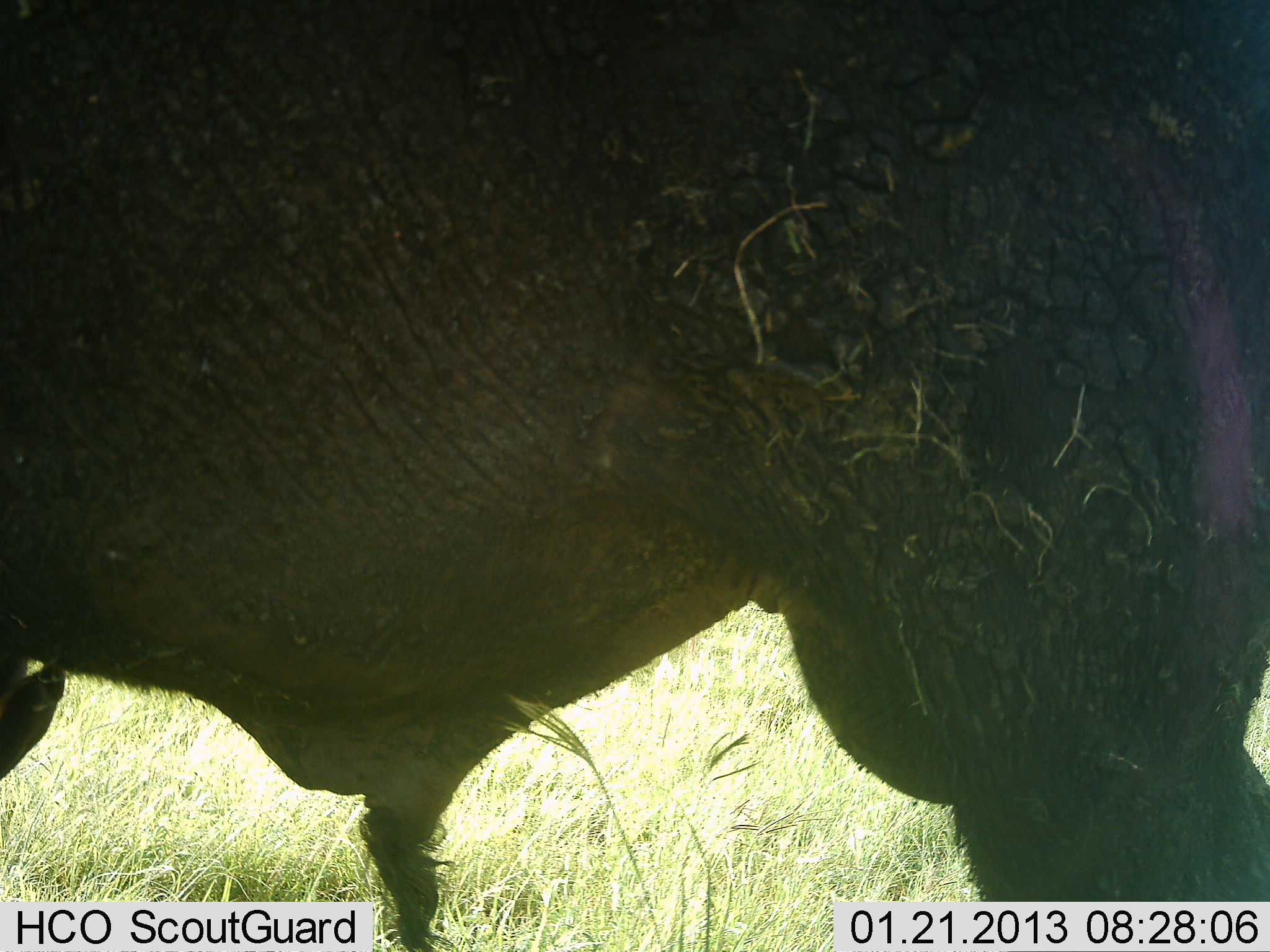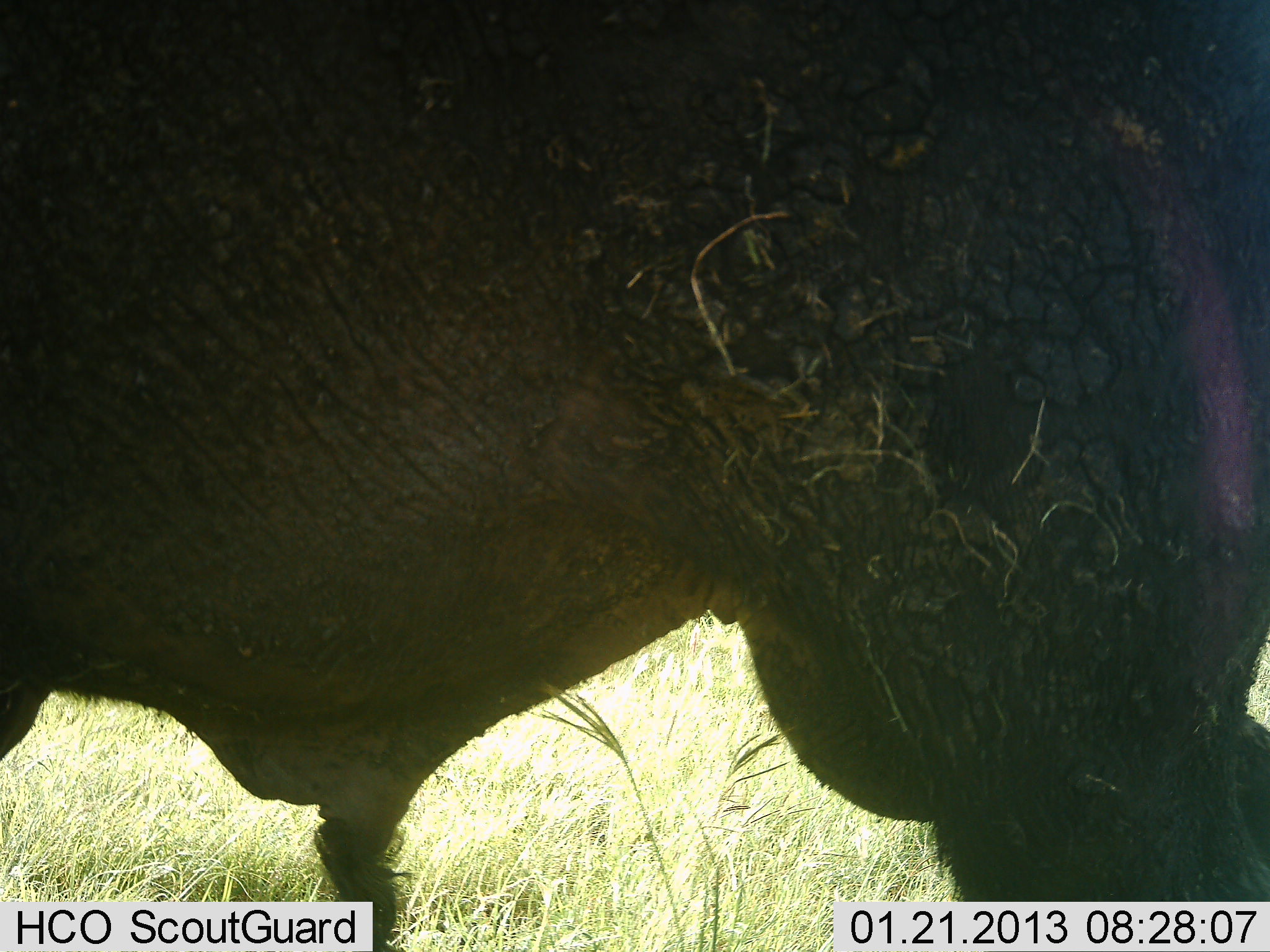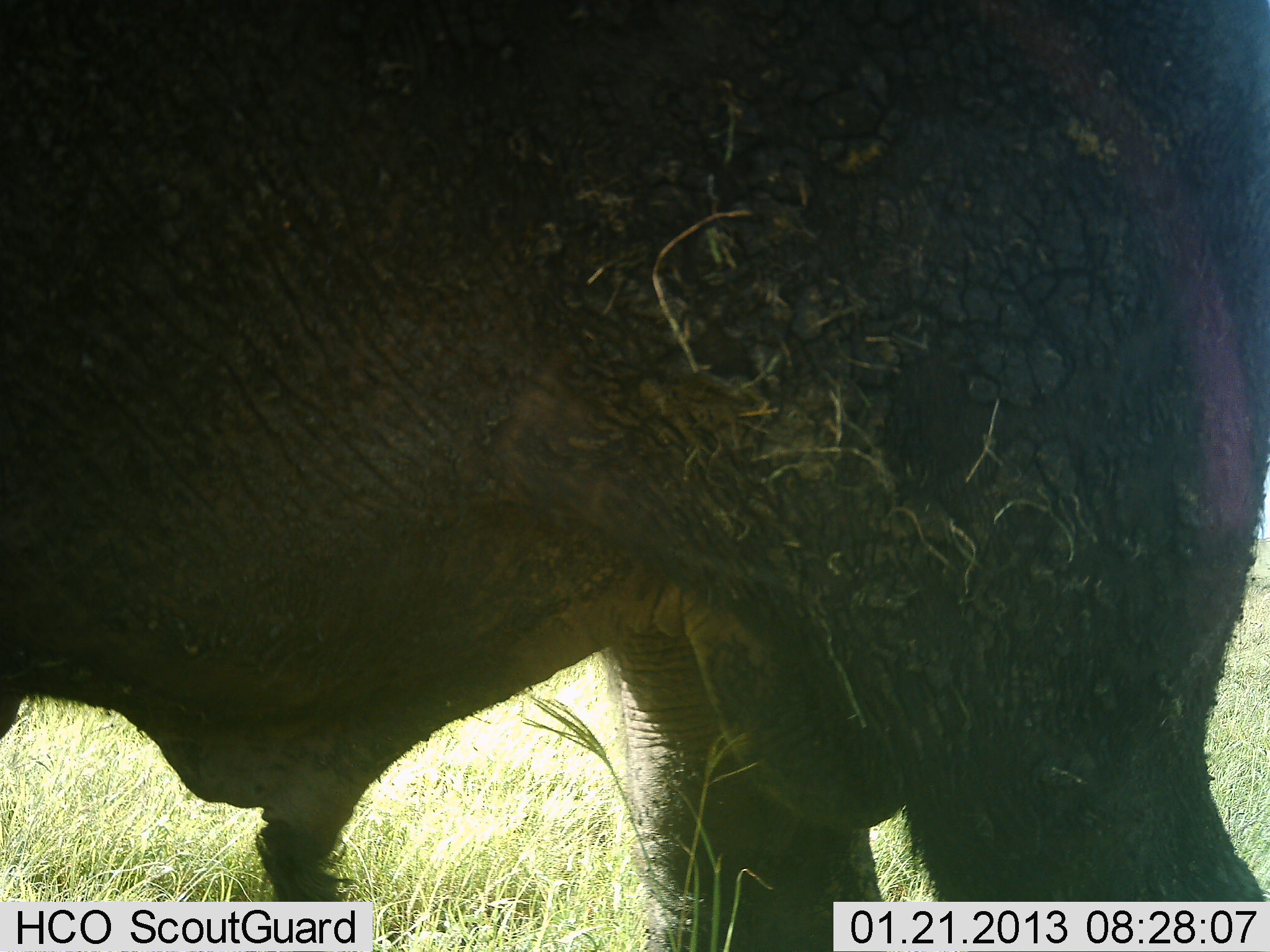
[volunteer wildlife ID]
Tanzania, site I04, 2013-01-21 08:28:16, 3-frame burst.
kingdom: Animalia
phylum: Chordata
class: Mammalia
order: Artiodactyla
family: Bovidae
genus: Syncerus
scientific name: Syncerus caffer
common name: cape buffalo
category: buffalo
Buffalo (cape buffalo) (Syncerus caffer), count 1. Behavior (volunteer vote fractions): standing 58%, resting 0%, moving 42%, interacting 0%. Young present (vote fraction): 0%. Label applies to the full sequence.